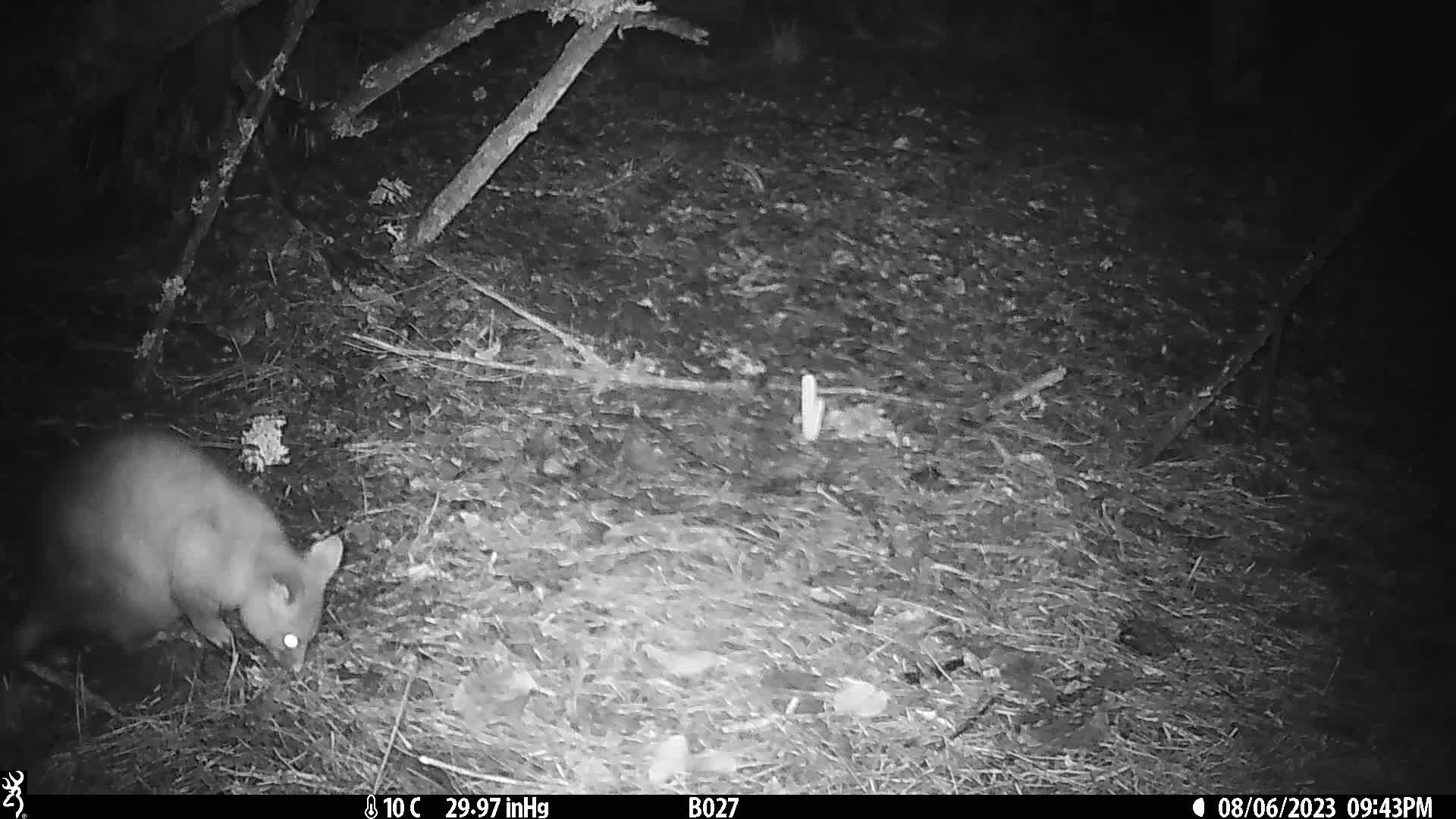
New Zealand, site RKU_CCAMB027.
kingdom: Animalia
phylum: Chordata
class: Mammalia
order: Diprotodontia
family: Phalangeridae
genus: Trichosurus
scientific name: Trichosurus vulpecula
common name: common brushtail possum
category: possum